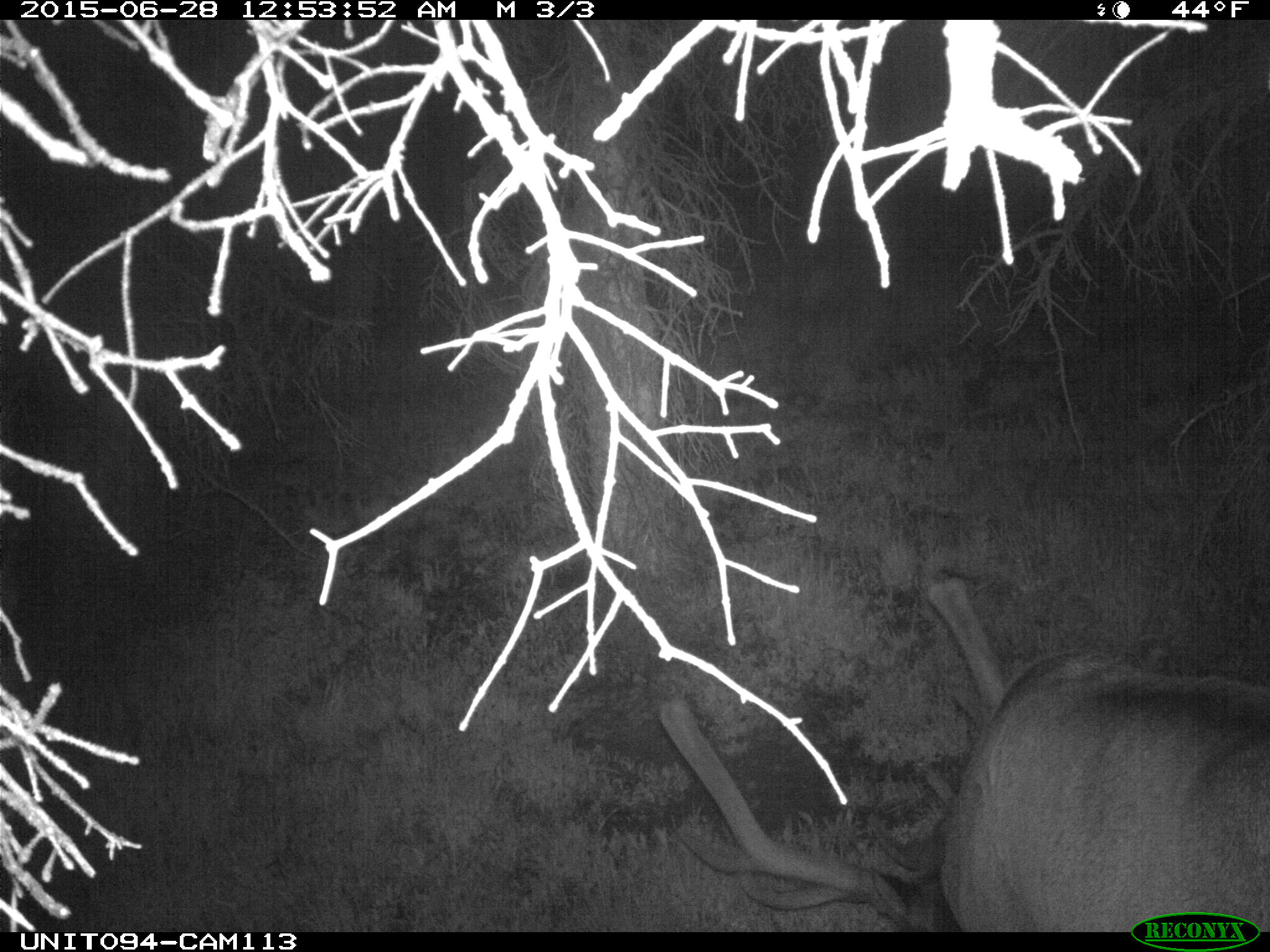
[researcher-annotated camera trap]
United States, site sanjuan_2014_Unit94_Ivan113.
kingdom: Animalia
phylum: Chordata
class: Mammalia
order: Artiodactyla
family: Cervidae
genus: Cervus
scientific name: Cervus elaphus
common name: red deer